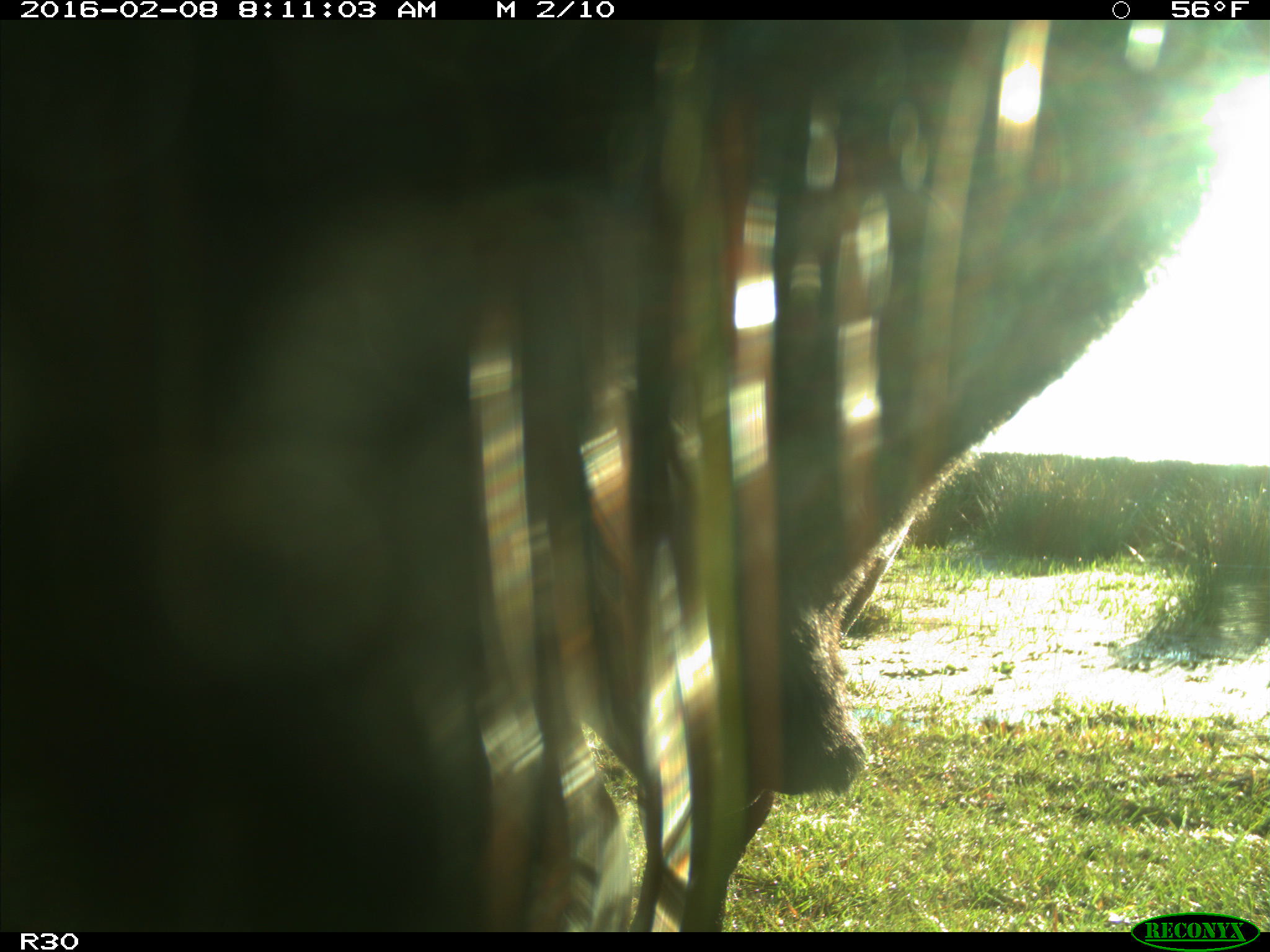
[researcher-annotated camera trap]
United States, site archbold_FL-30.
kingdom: Animalia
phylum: Chordata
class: Mammalia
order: Artiodactyla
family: Bovidae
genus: Bos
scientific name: Bos taurus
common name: domestic cow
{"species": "Bos taurus (domestic cow)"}